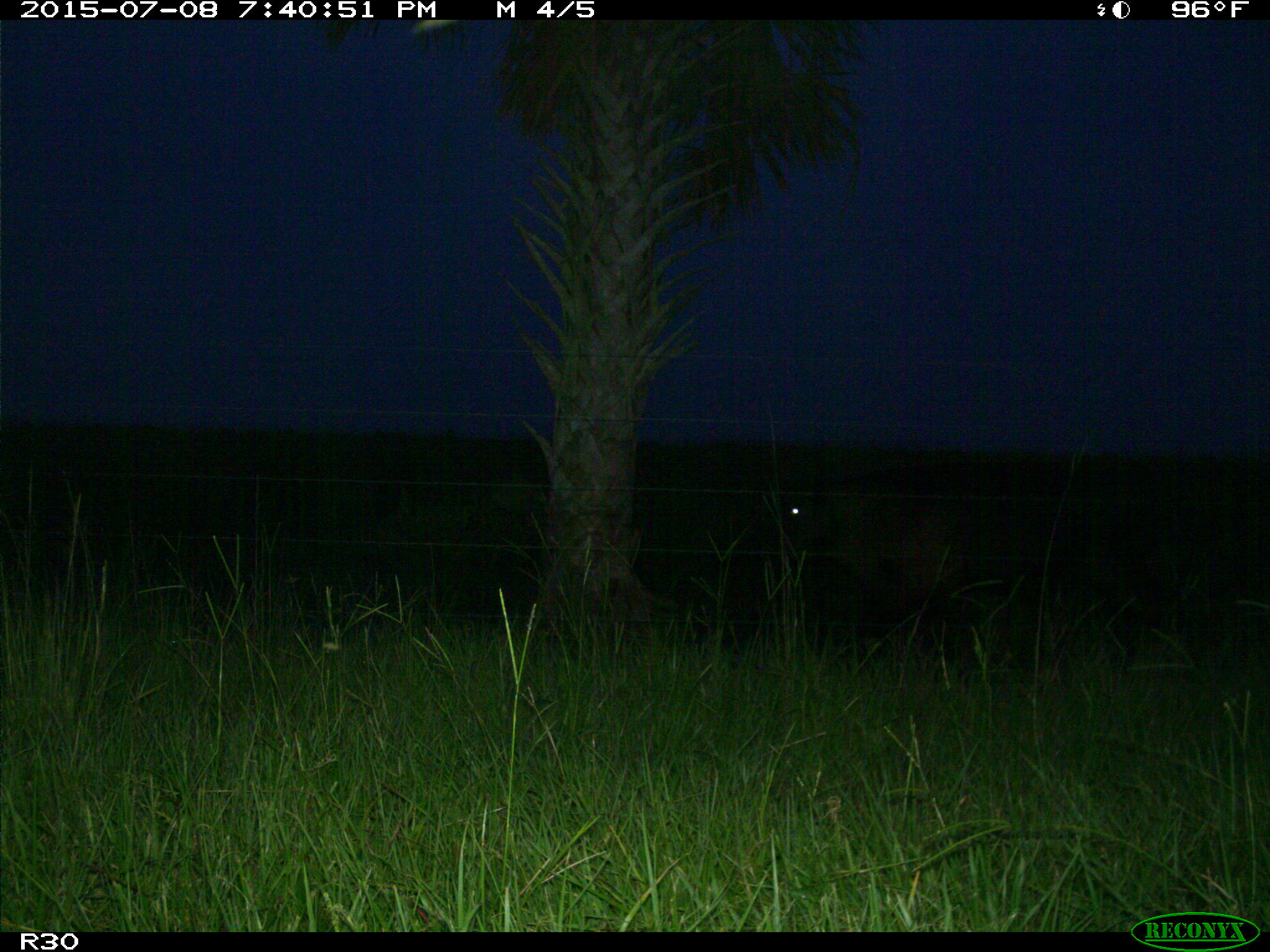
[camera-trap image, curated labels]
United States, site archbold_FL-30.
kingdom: Animalia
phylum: Chordata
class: Mammalia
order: Artiodactyla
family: Bovidae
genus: Bos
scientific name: Bos taurus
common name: domestic cow